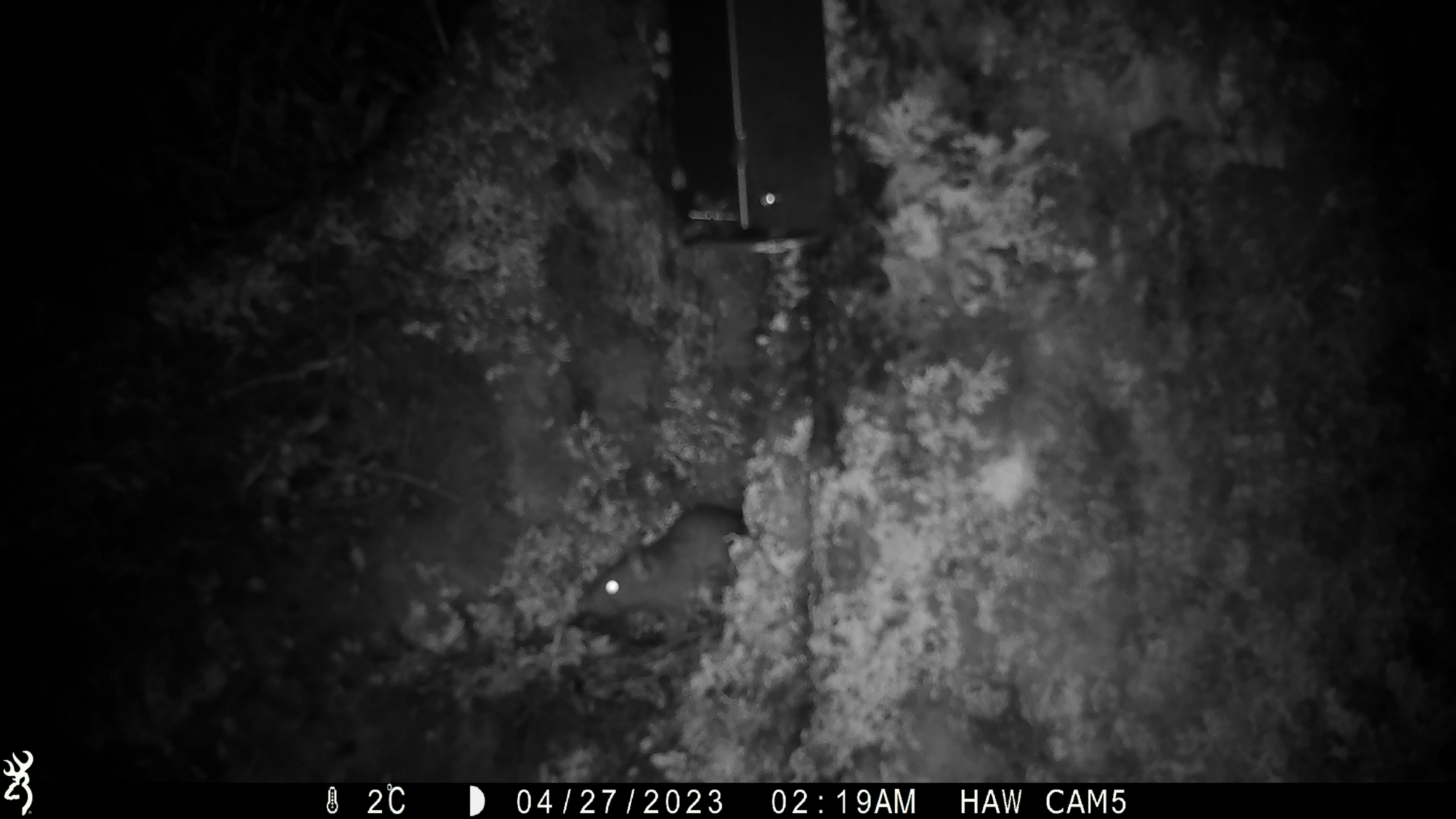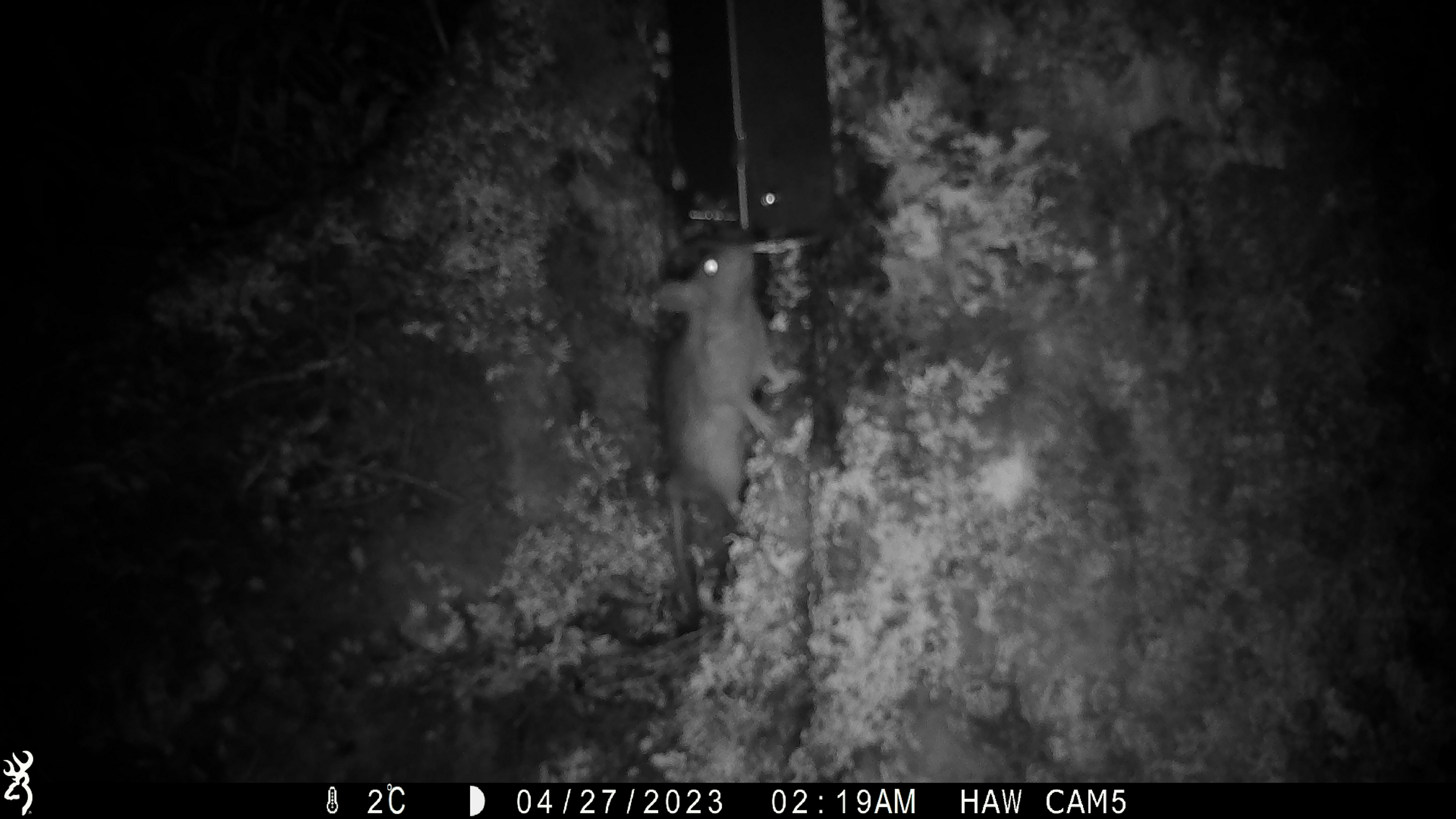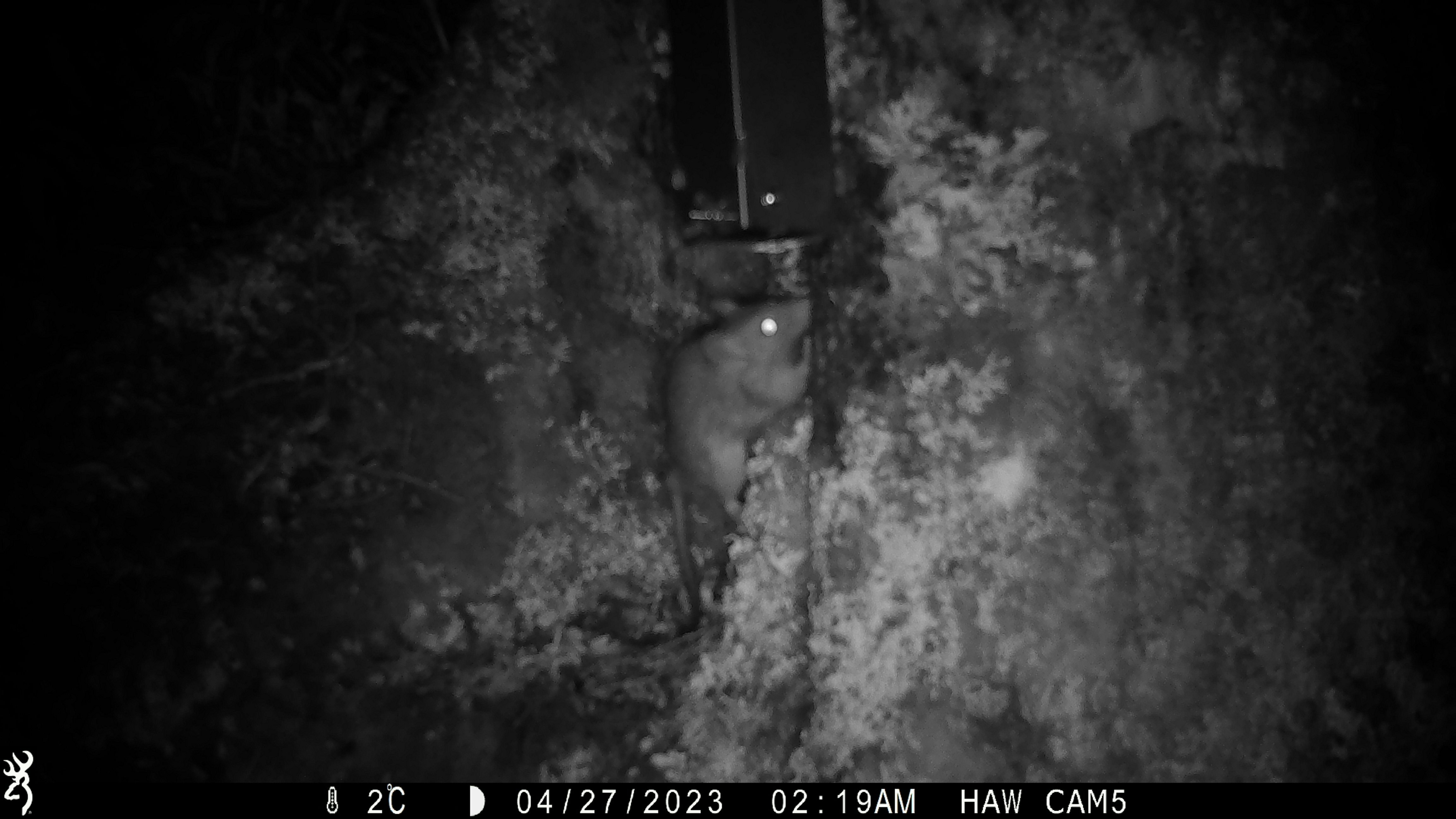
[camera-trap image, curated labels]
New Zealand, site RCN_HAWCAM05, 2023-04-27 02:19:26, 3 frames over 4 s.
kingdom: Animalia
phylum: Chordata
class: Mammalia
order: Rodentia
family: Muridae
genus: Rattus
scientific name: Rattus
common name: rat